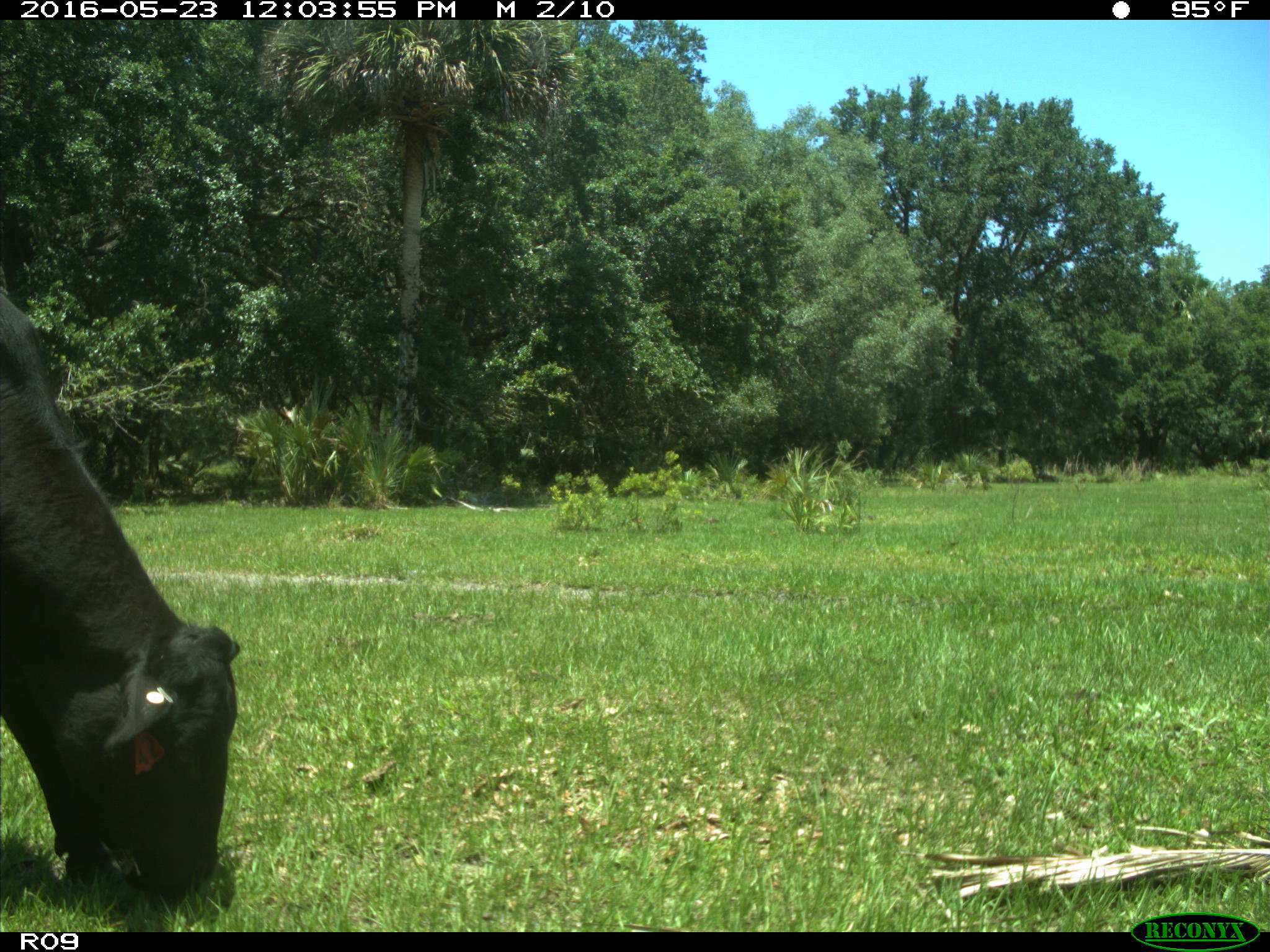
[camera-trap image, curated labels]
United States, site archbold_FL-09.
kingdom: Animalia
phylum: Chordata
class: Mammalia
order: Artiodactyla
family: Bovidae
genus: Bos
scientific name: Bos taurus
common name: domestic cow